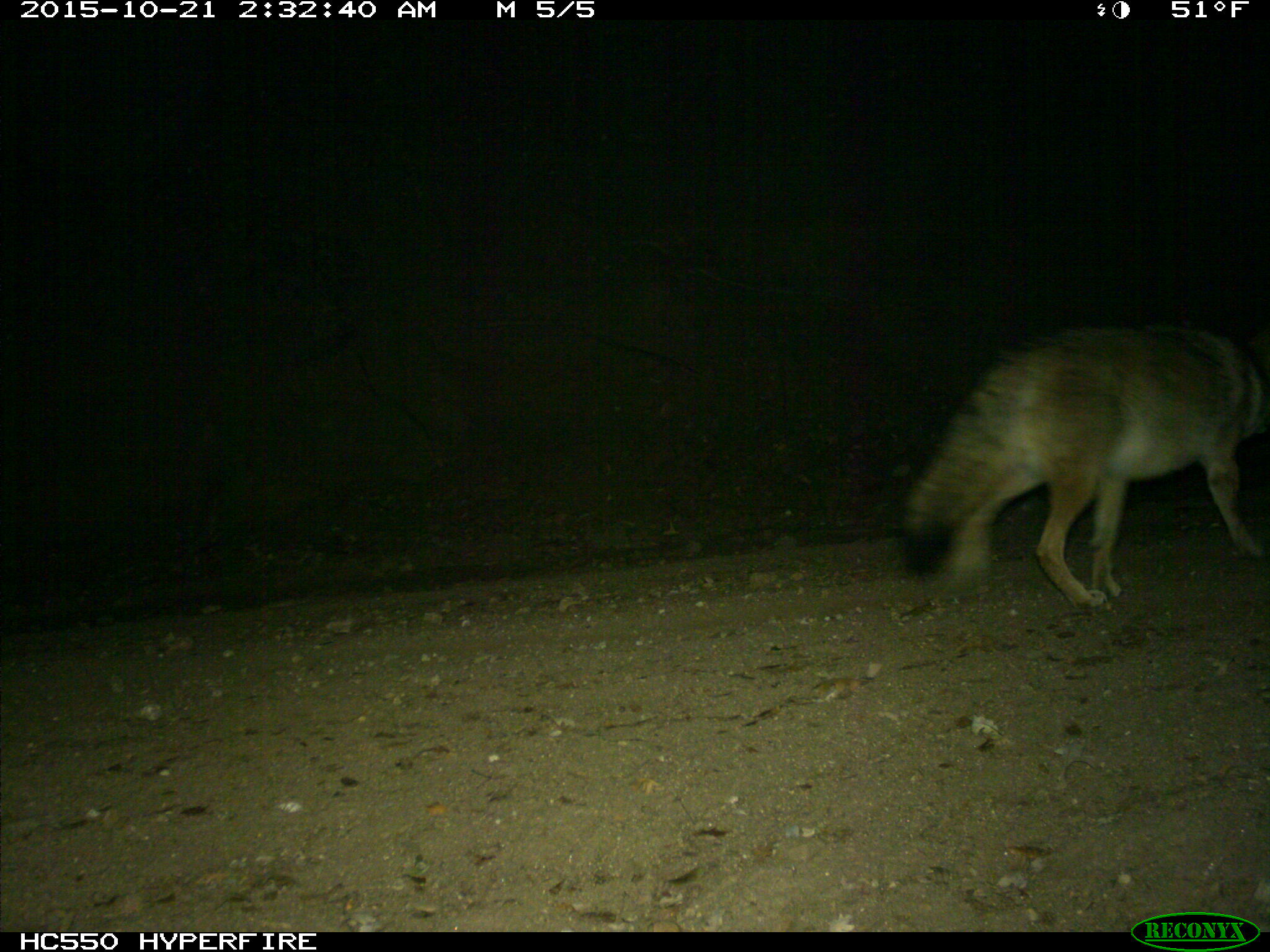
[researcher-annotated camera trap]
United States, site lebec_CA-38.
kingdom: Animalia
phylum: Chordata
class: Mammalia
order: Carnivora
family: Canidae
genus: Canis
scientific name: Canis latrans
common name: coyote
Canis latrans (coyote).